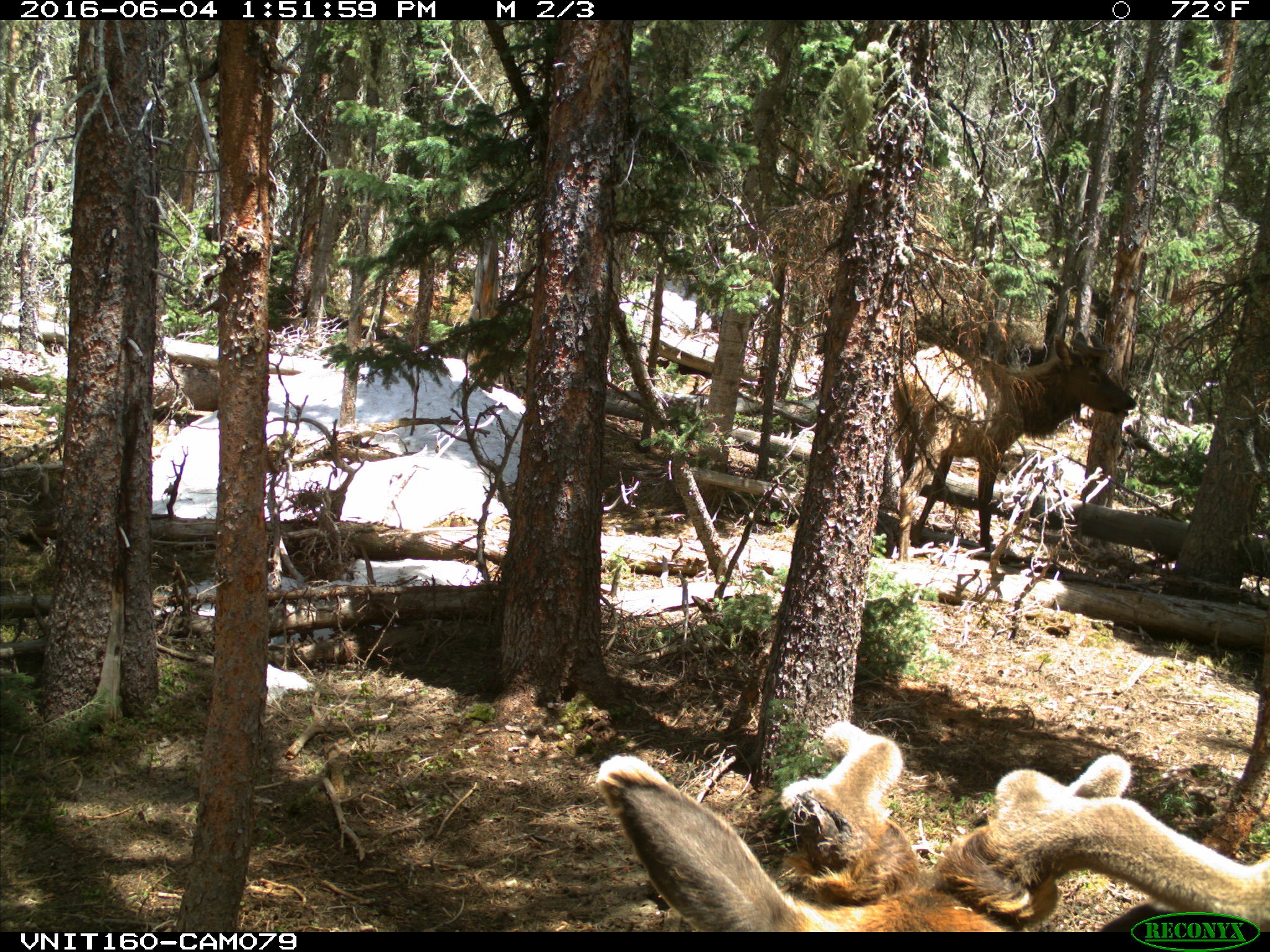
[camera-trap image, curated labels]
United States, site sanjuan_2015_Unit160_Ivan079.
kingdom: Animalia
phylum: Chordata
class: Mammalia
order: Artiodactyla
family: Cervidae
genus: Cervus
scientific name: Cervus elaphus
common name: red deer